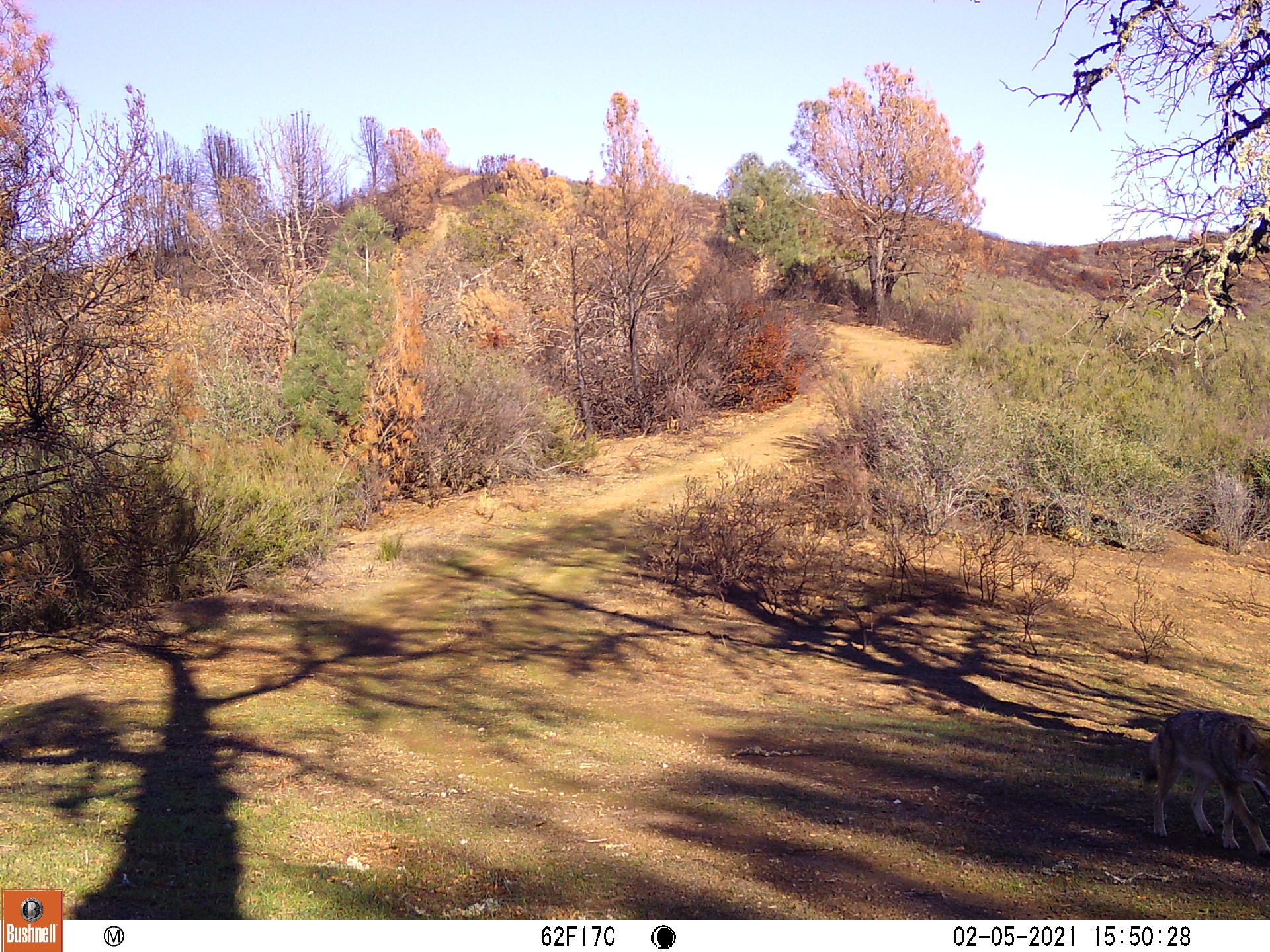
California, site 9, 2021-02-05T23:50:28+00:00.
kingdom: Animalia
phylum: Chordata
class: Mammalia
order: Carnivora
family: Canidae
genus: Canis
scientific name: Canis latrans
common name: coyote